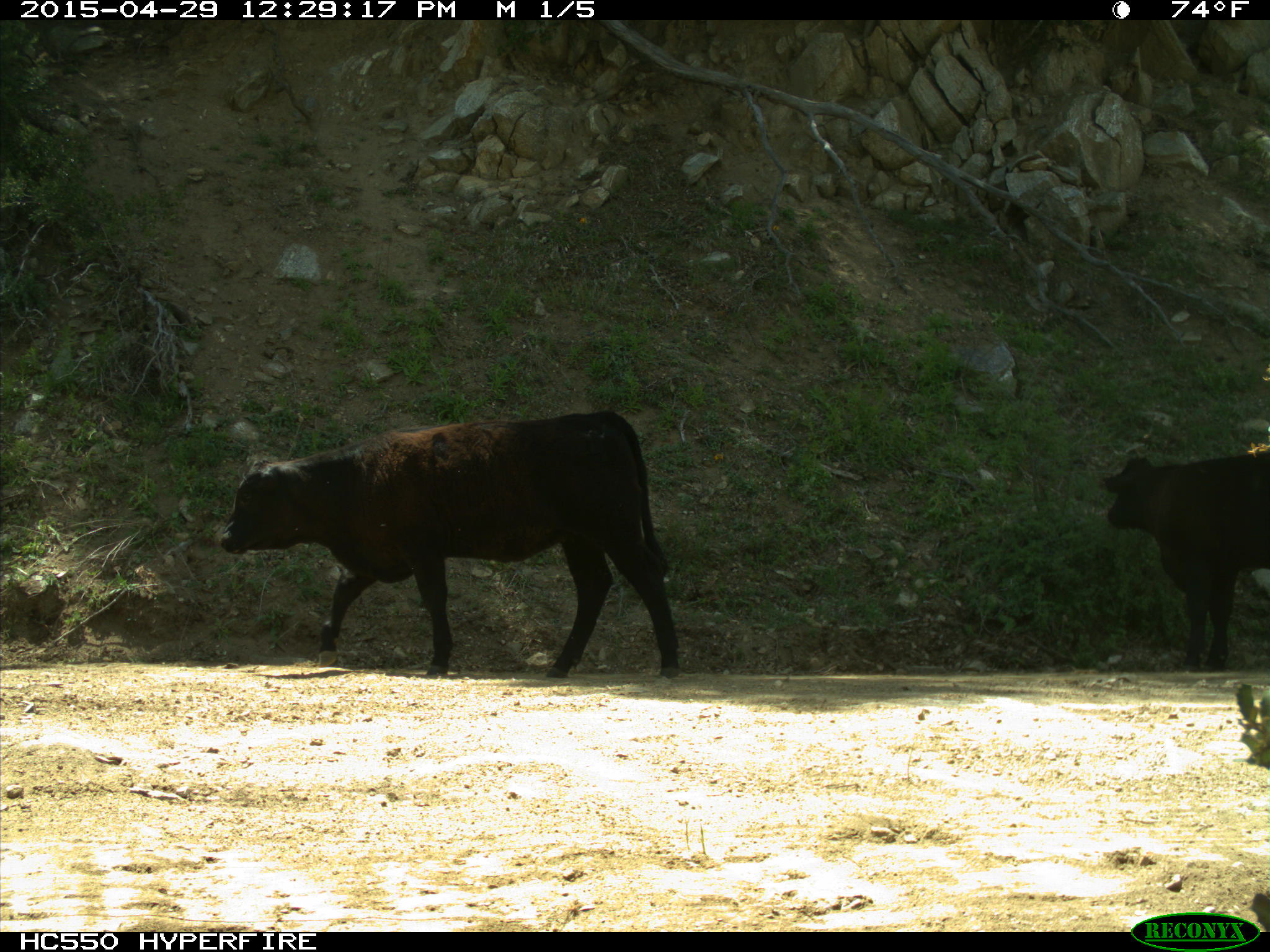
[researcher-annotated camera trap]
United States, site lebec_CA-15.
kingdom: Animalia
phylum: Chordata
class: Mammalia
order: Artiodactyla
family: Bovidae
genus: Bos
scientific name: Bos taurus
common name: domestic cow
Bos taurus (domestic cow).